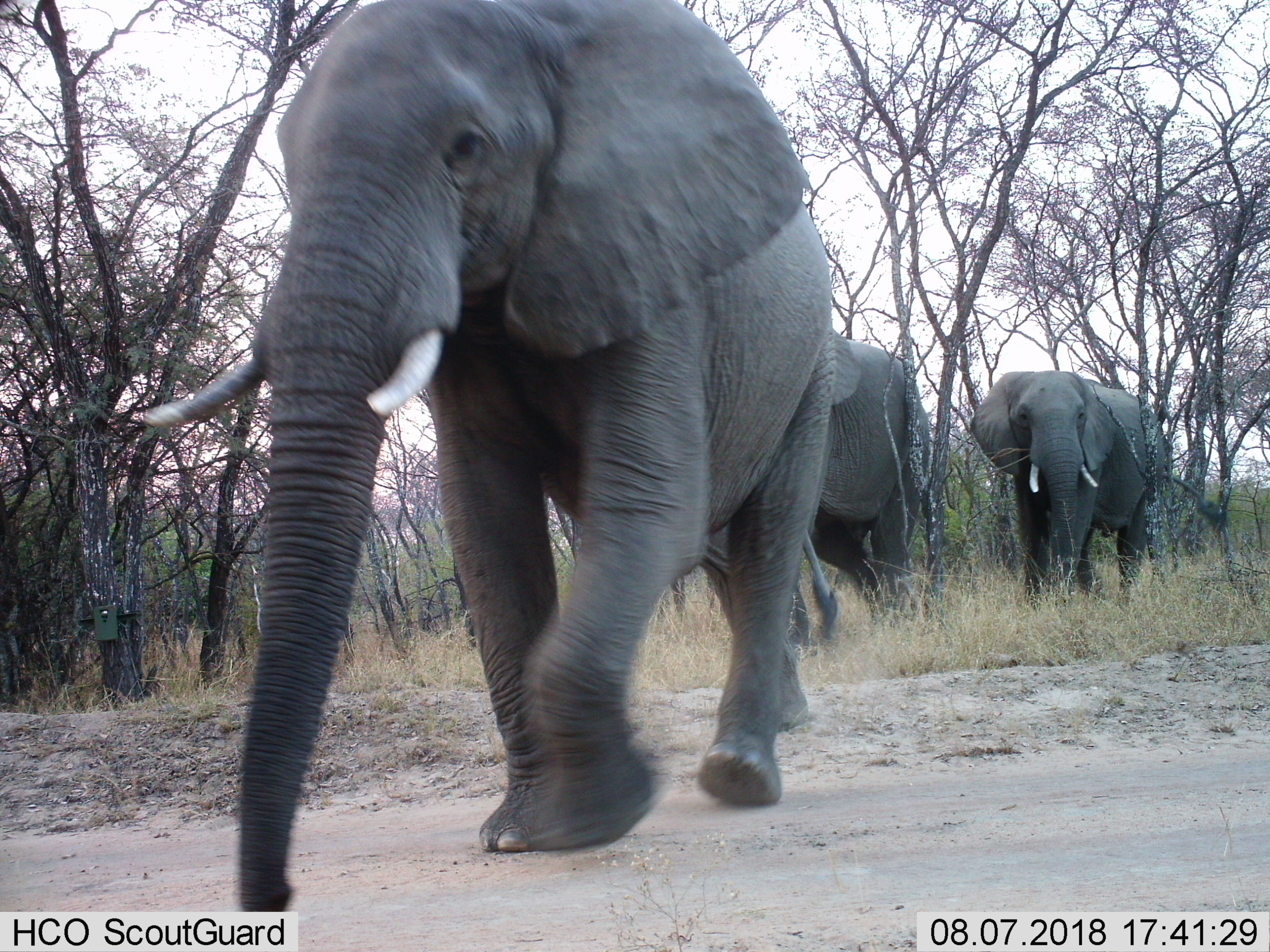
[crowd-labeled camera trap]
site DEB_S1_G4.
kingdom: Animalia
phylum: Chordata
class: Mammalia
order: Proboscidea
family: Elephantidae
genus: Loxodonta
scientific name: Loxodonta africana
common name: african bush elephant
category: elephant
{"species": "elephant (african bush elephant) (Loxodonta africana)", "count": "3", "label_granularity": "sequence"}